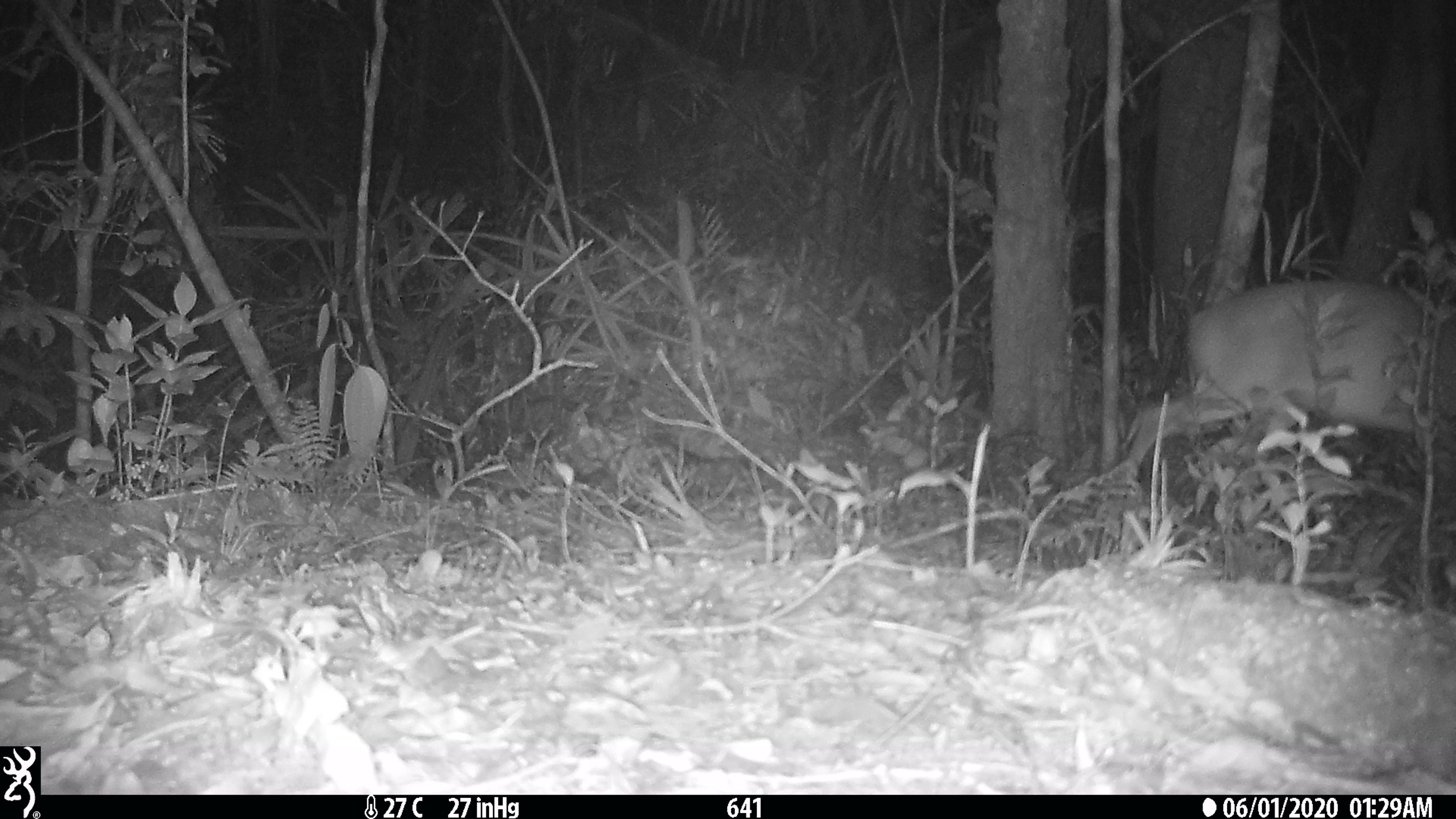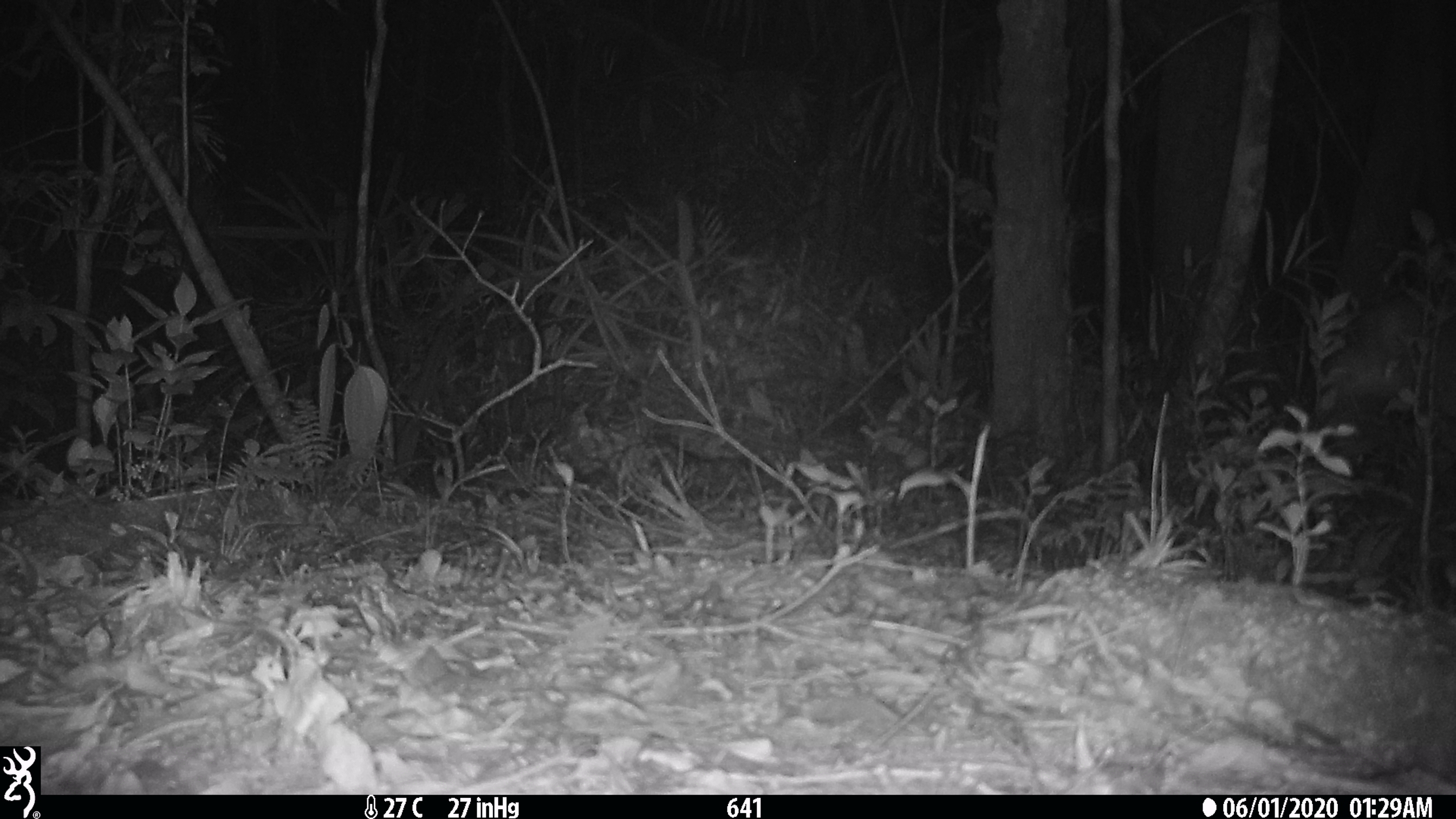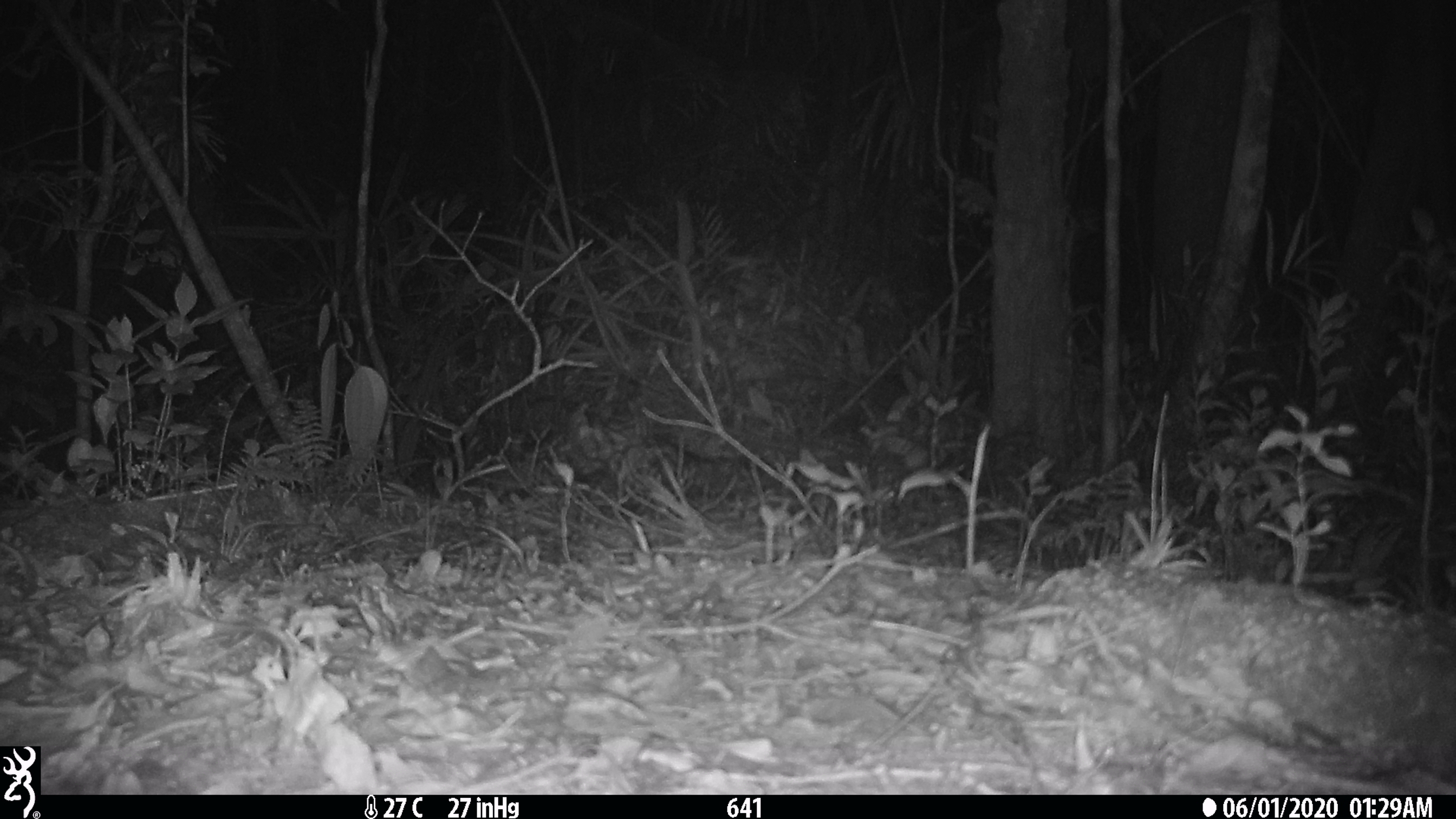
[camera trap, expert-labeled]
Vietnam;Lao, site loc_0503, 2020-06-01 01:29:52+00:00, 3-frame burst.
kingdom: Animalia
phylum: Chordata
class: Mammalia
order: Artiodactyla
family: Cervidae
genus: Muntiacus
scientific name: Muntiacus vuquangensis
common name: large-antlered muntjac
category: large antlered muntjac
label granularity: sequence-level